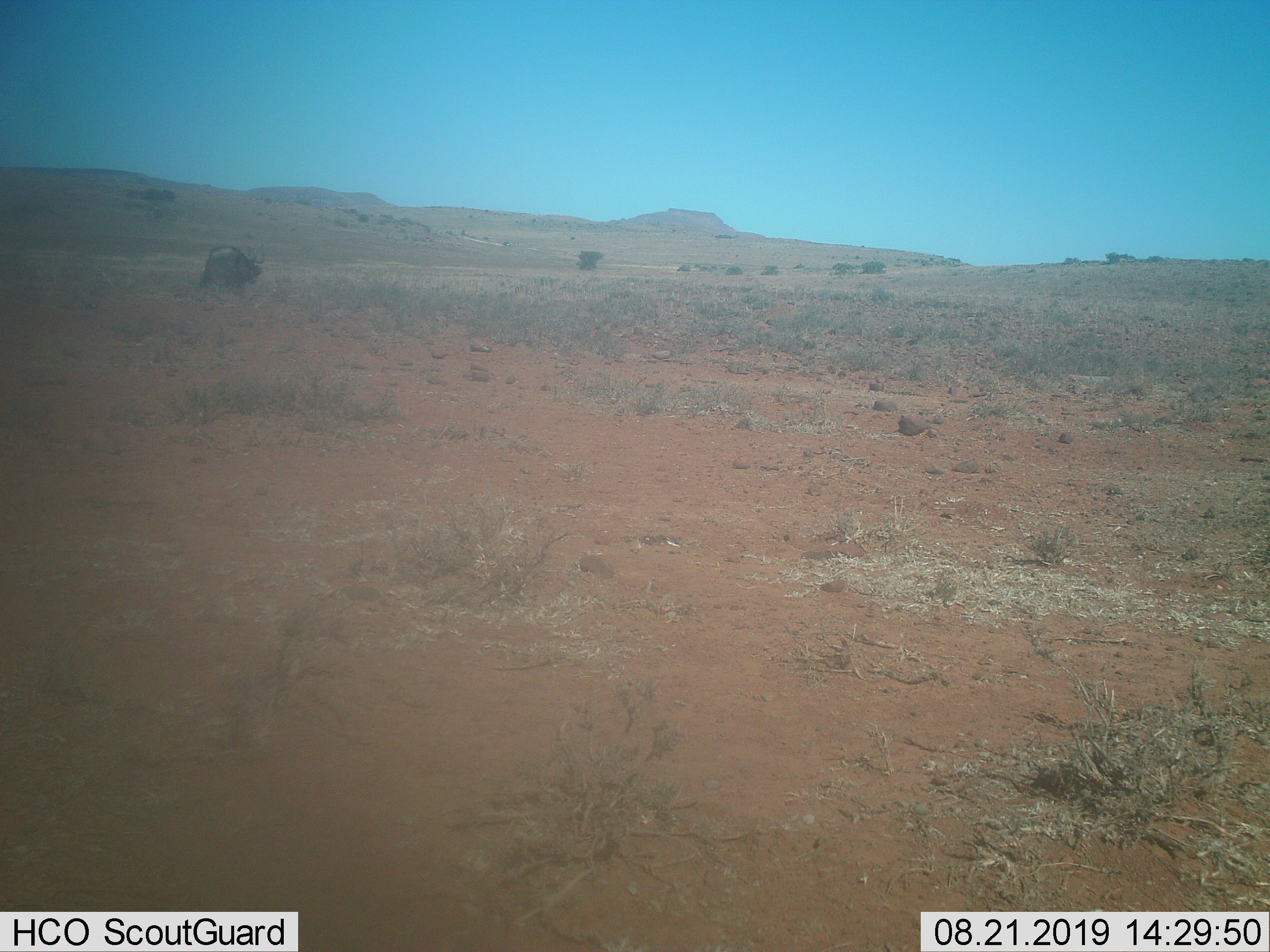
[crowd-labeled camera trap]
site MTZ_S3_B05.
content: unidentified animal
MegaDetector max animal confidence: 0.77